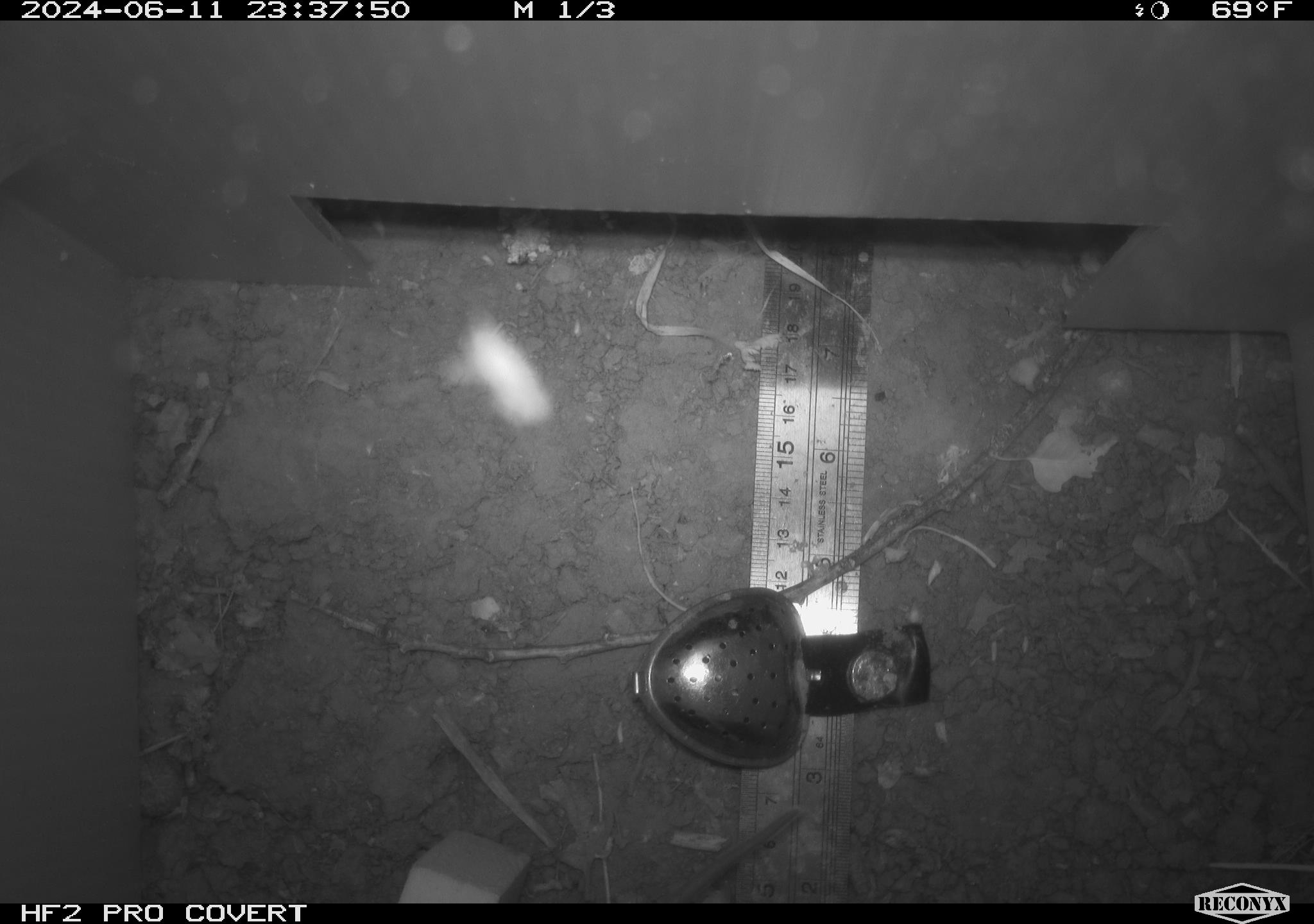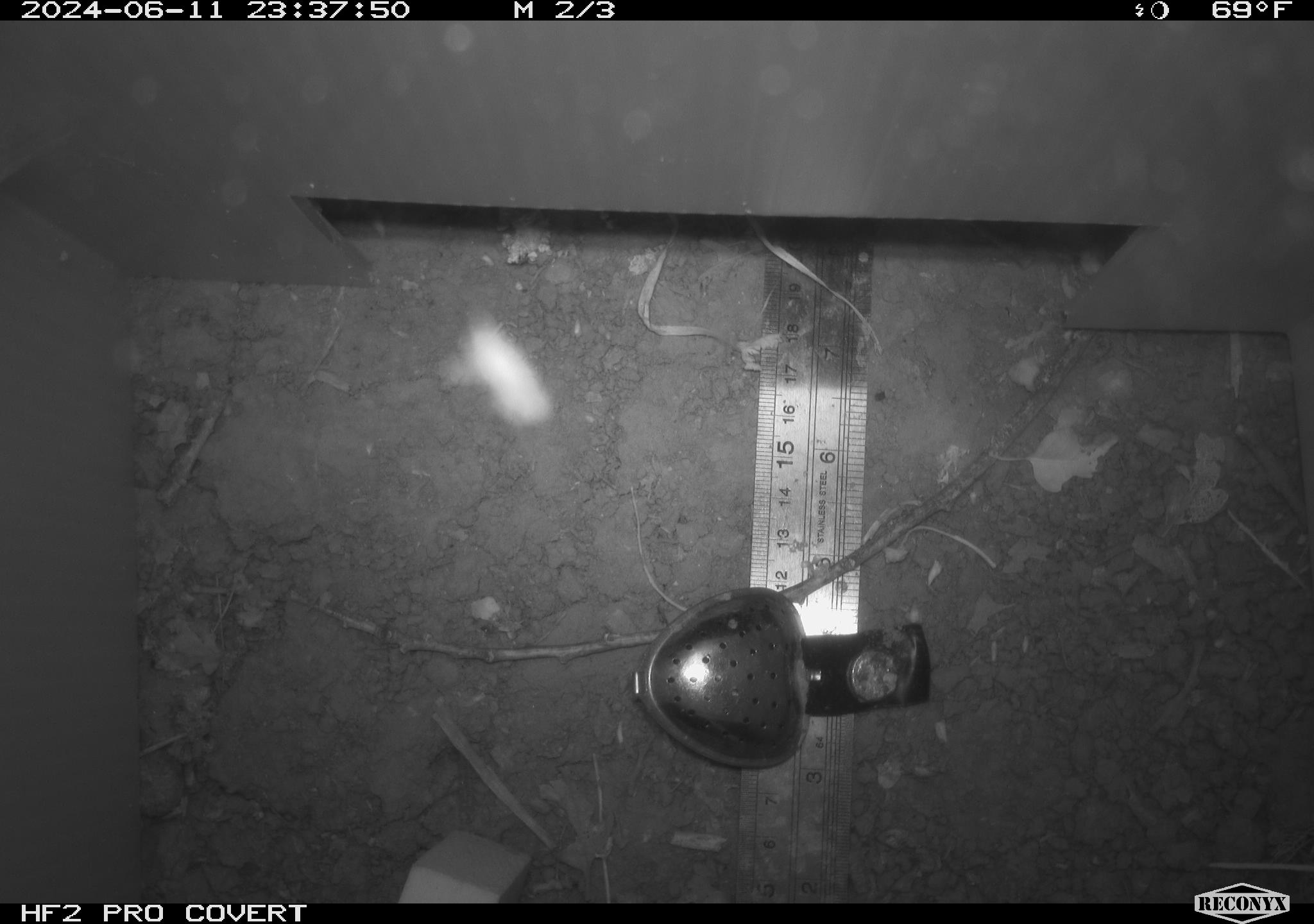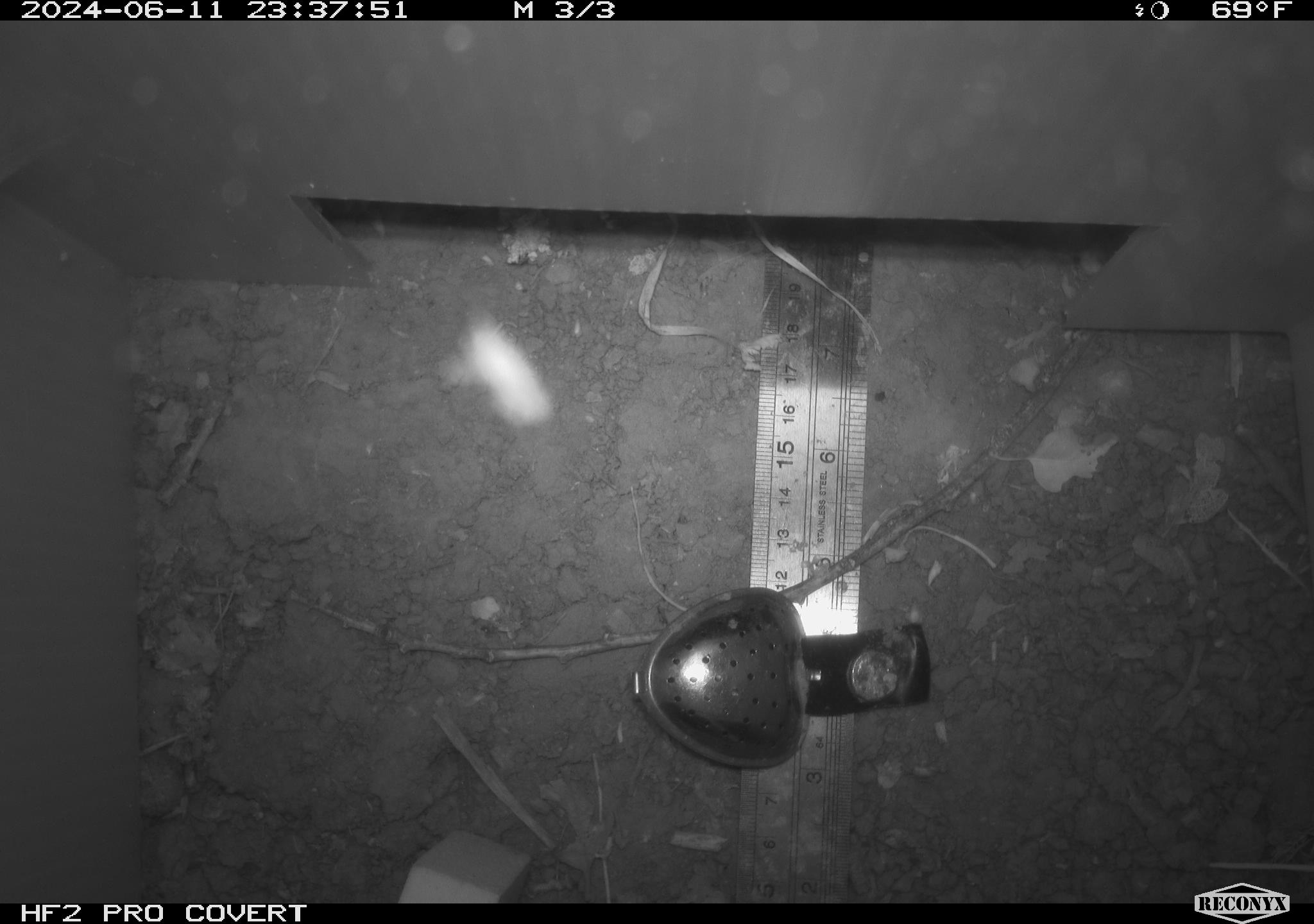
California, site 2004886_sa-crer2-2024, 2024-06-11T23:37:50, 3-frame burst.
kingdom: Animalia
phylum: Chordata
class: Mammalia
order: Rodentia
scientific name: Rodentia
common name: mouse species